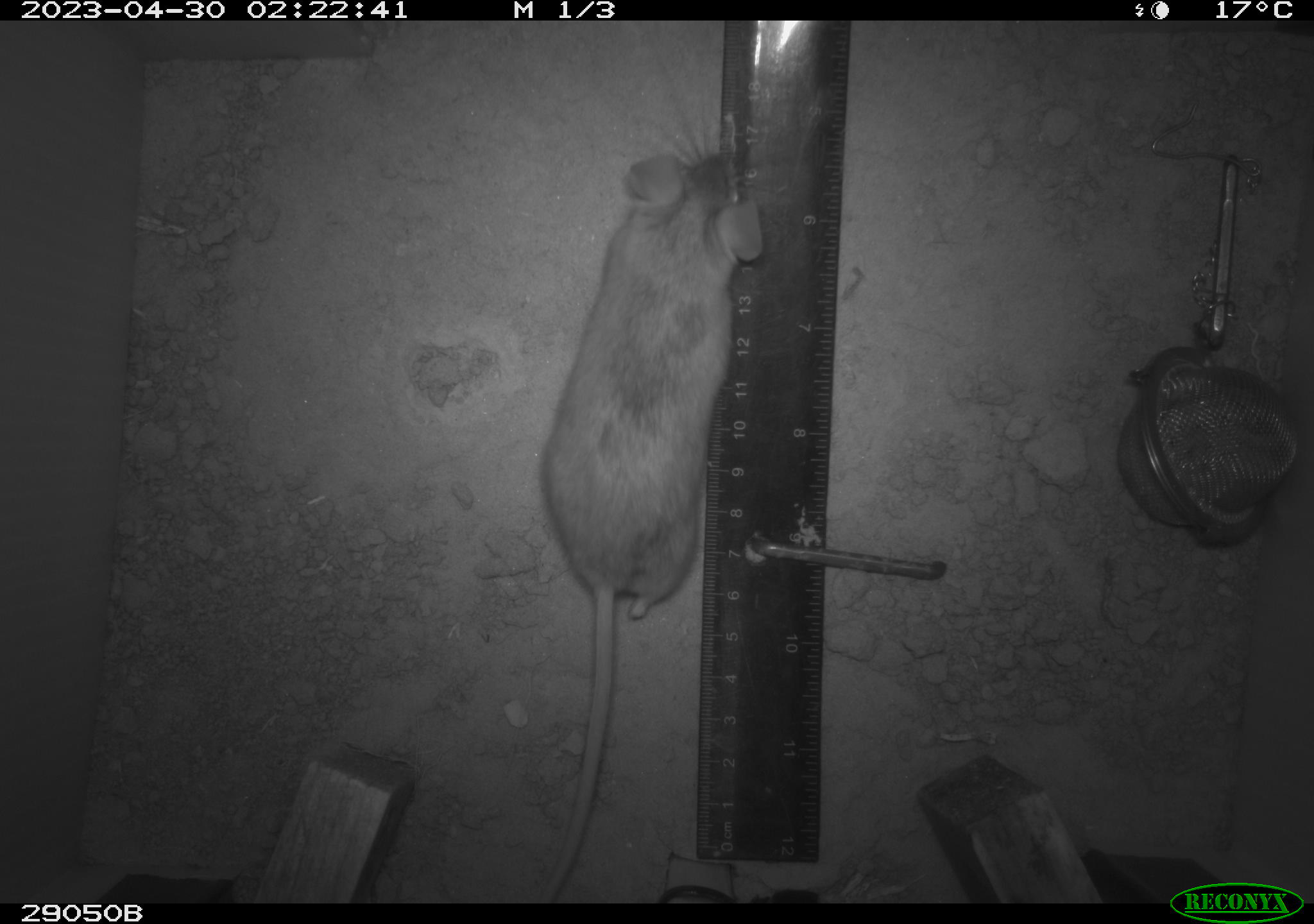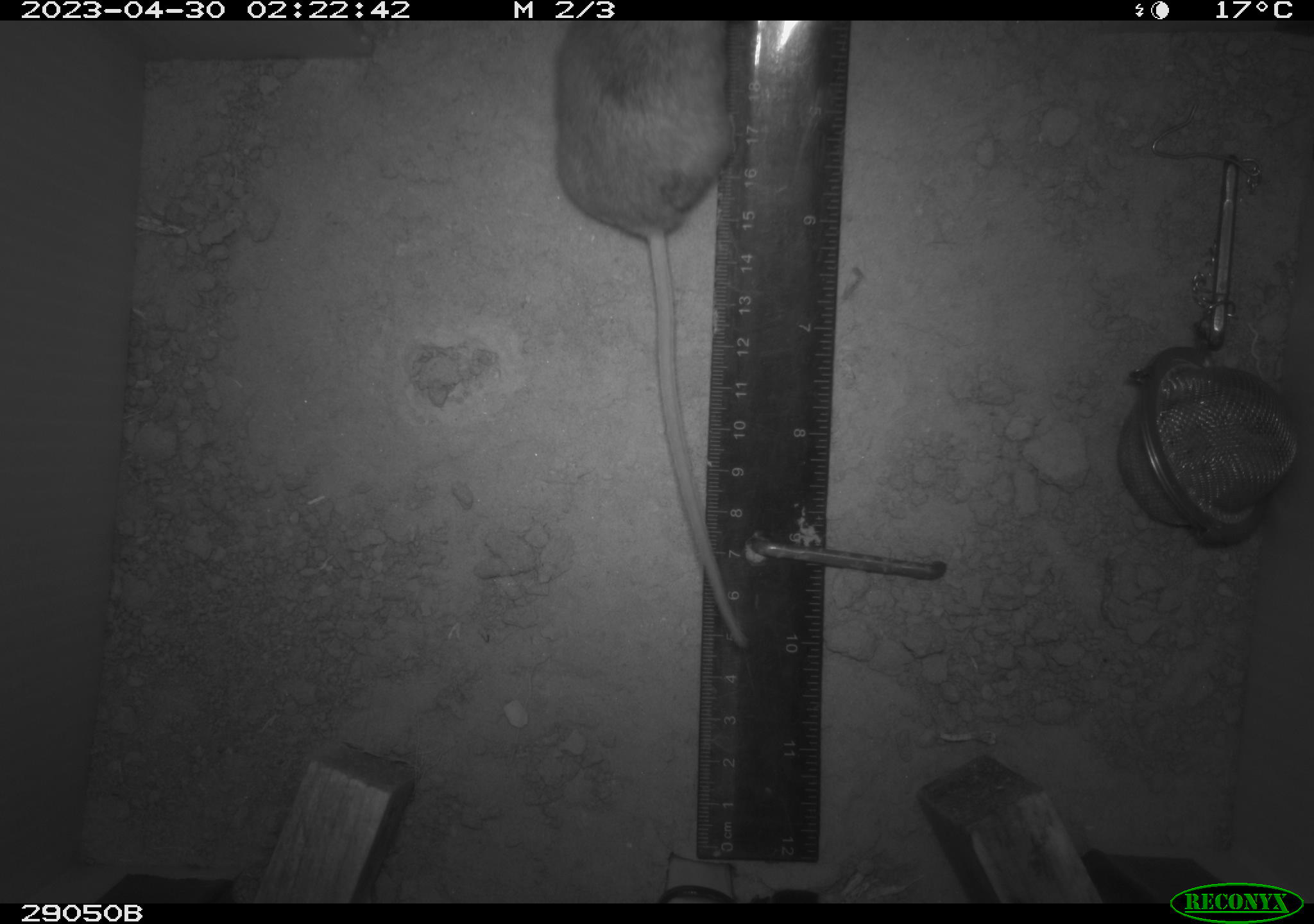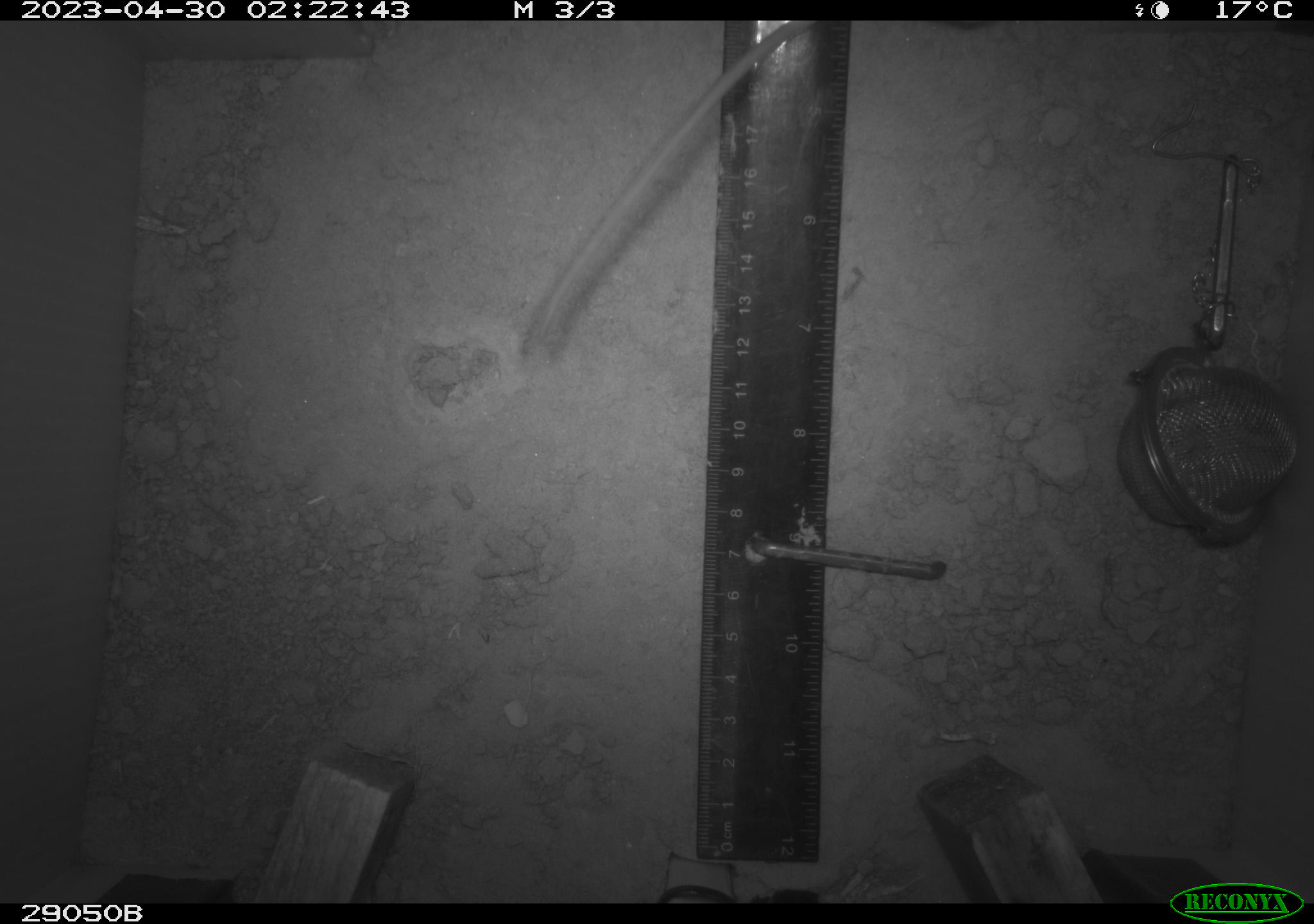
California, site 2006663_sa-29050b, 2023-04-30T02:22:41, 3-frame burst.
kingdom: Animalia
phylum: Chordata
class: Mammalia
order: Rodentia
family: Cricetidae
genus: Peromyscus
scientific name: Peromyscus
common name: deer mice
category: peromyscus species